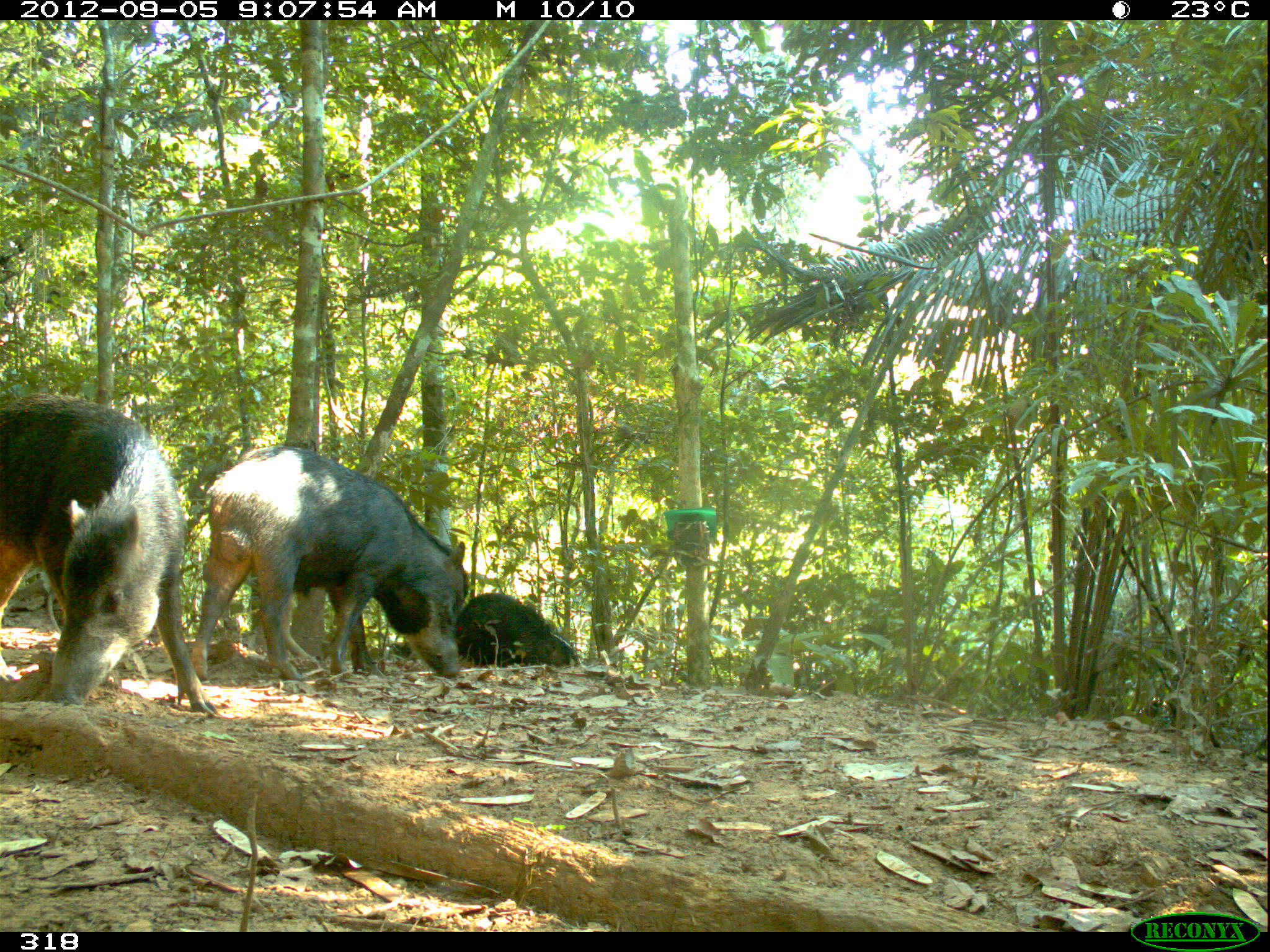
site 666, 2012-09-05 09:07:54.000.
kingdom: Animalia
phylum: Chordata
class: Mammalia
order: Artiodactyla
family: Tayassuidae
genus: Tayassu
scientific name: Tayassu pecari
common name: white-lipped peccary